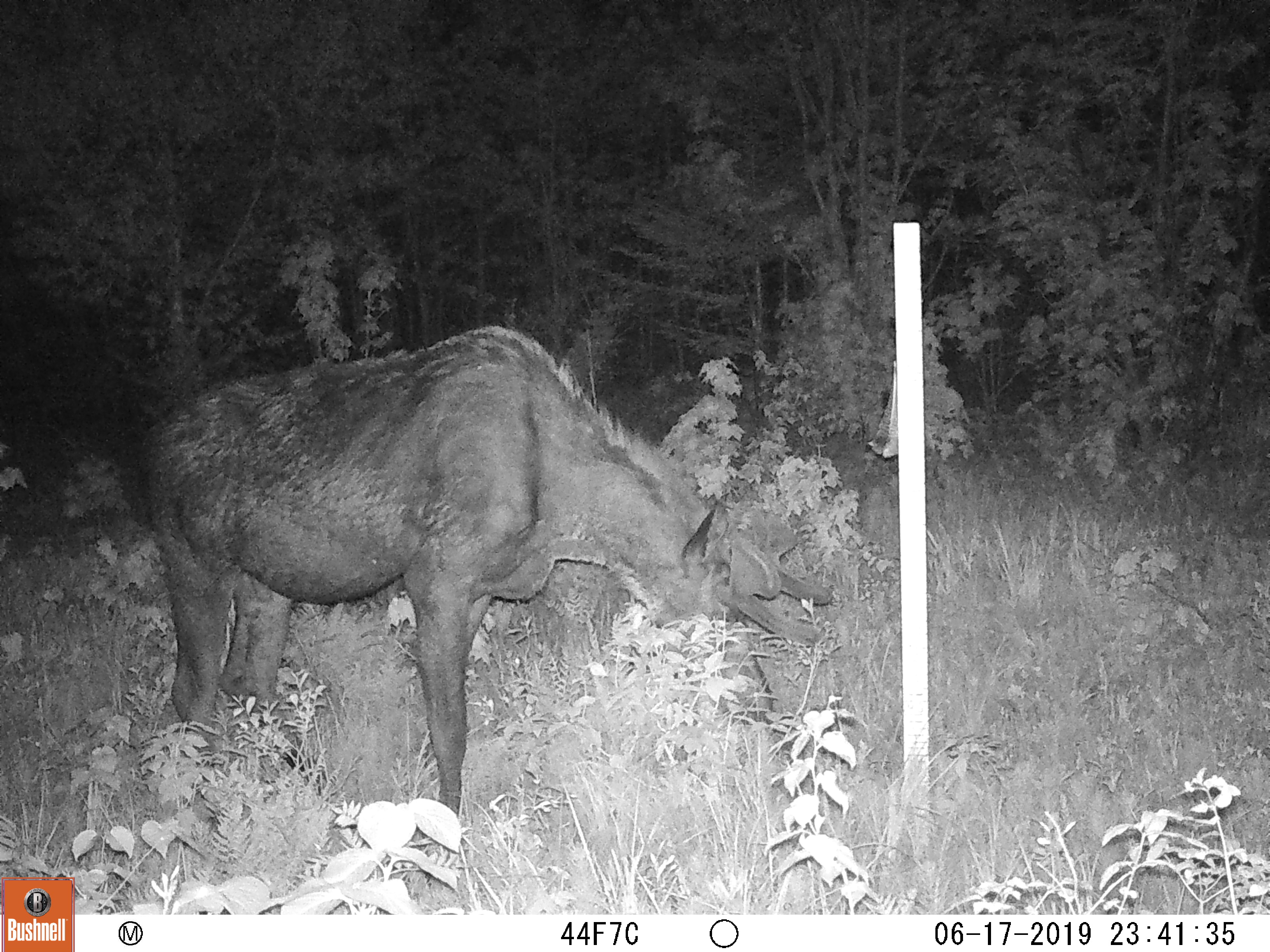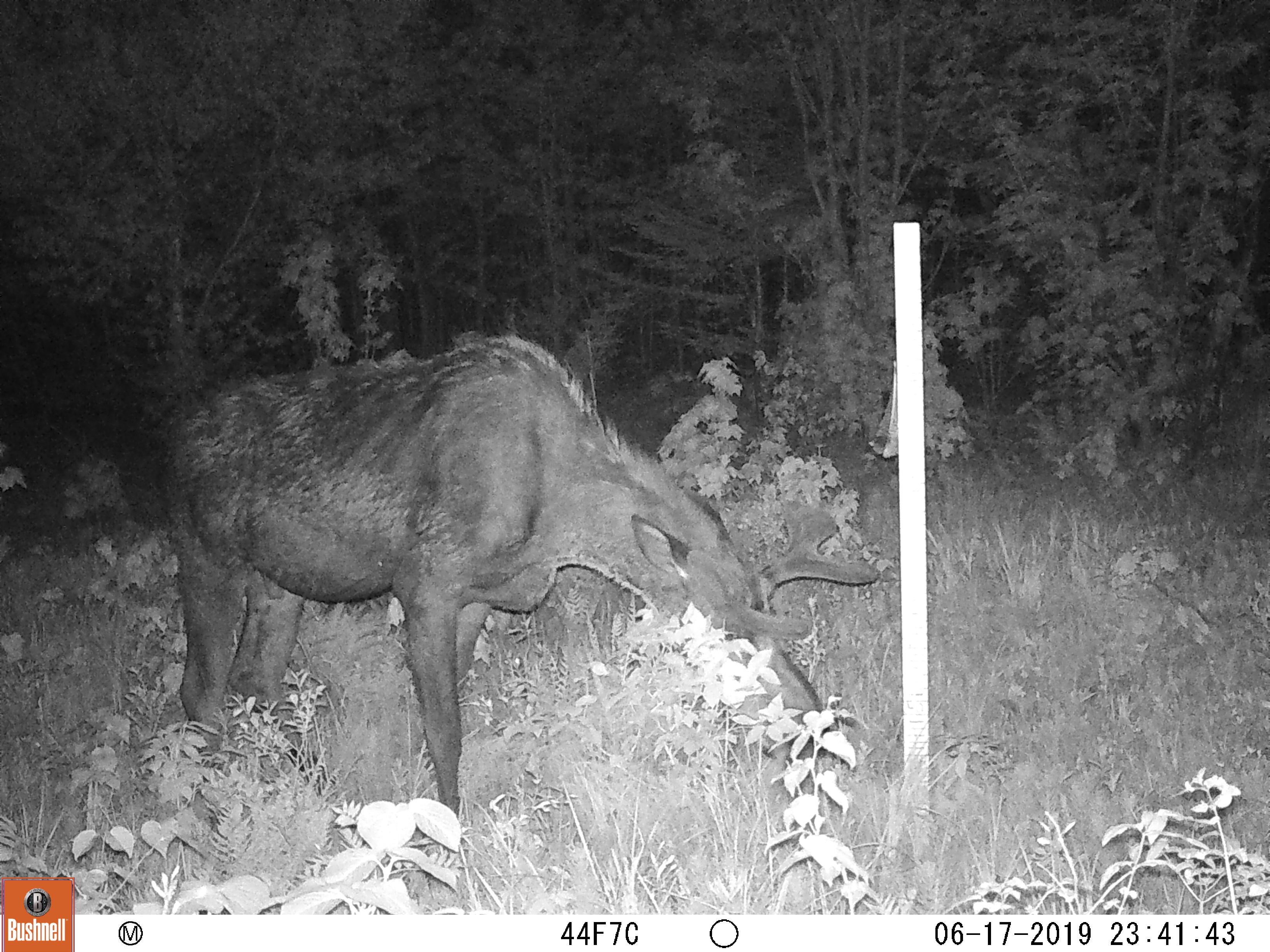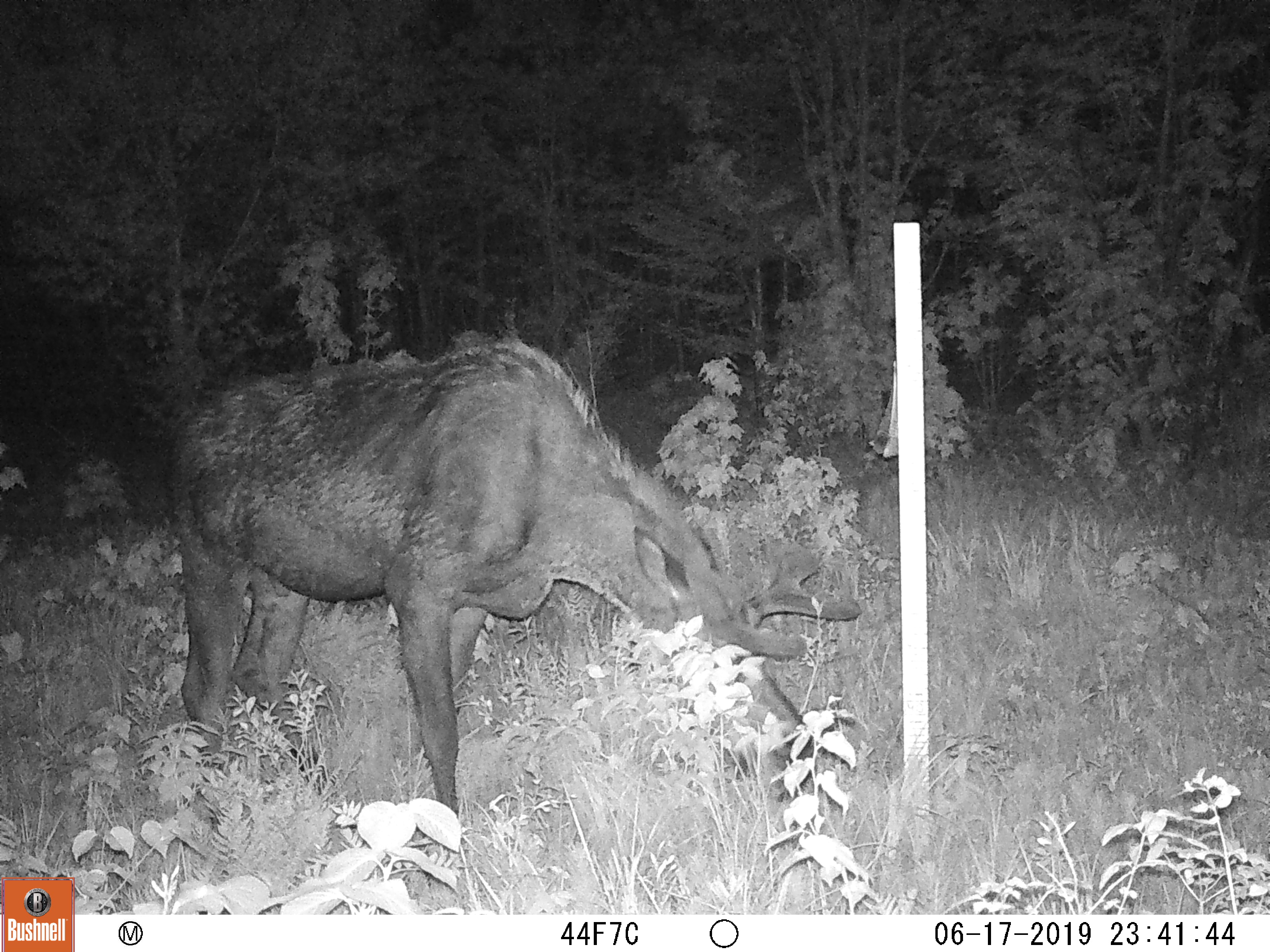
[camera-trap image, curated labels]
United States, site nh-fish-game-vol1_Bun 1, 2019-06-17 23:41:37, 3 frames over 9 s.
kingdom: Animalia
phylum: Chordata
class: Mammalia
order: Artiodactyla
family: Cervidae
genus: Alces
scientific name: Alces alces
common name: moose